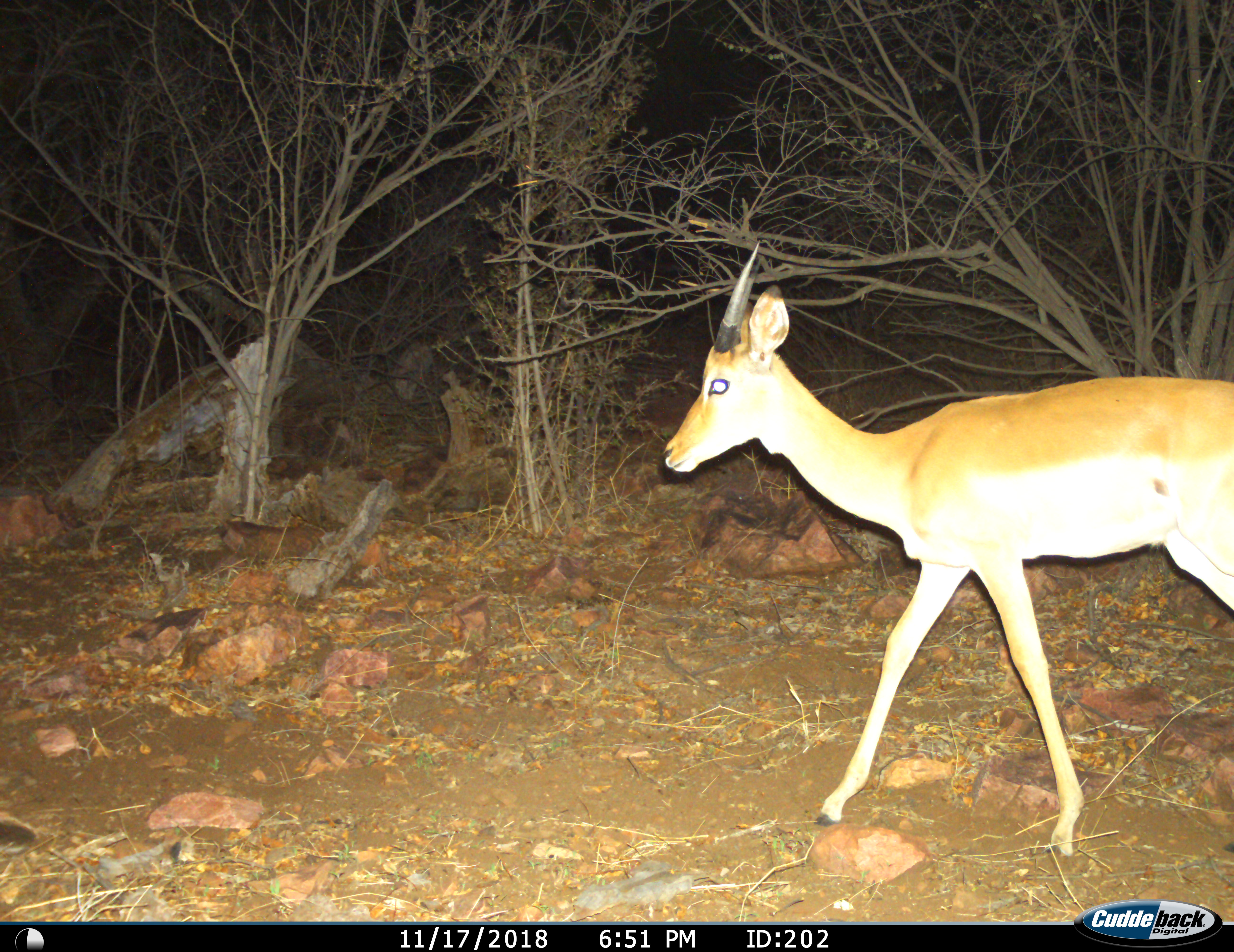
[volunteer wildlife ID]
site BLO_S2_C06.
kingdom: Animalia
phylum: Chordata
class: Mammalia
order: Artiodactyla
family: Bovidae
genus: Aepyceros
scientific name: Aepyceros melampus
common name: impala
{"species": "impala (Aepyceros melampus)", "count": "1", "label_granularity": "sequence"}